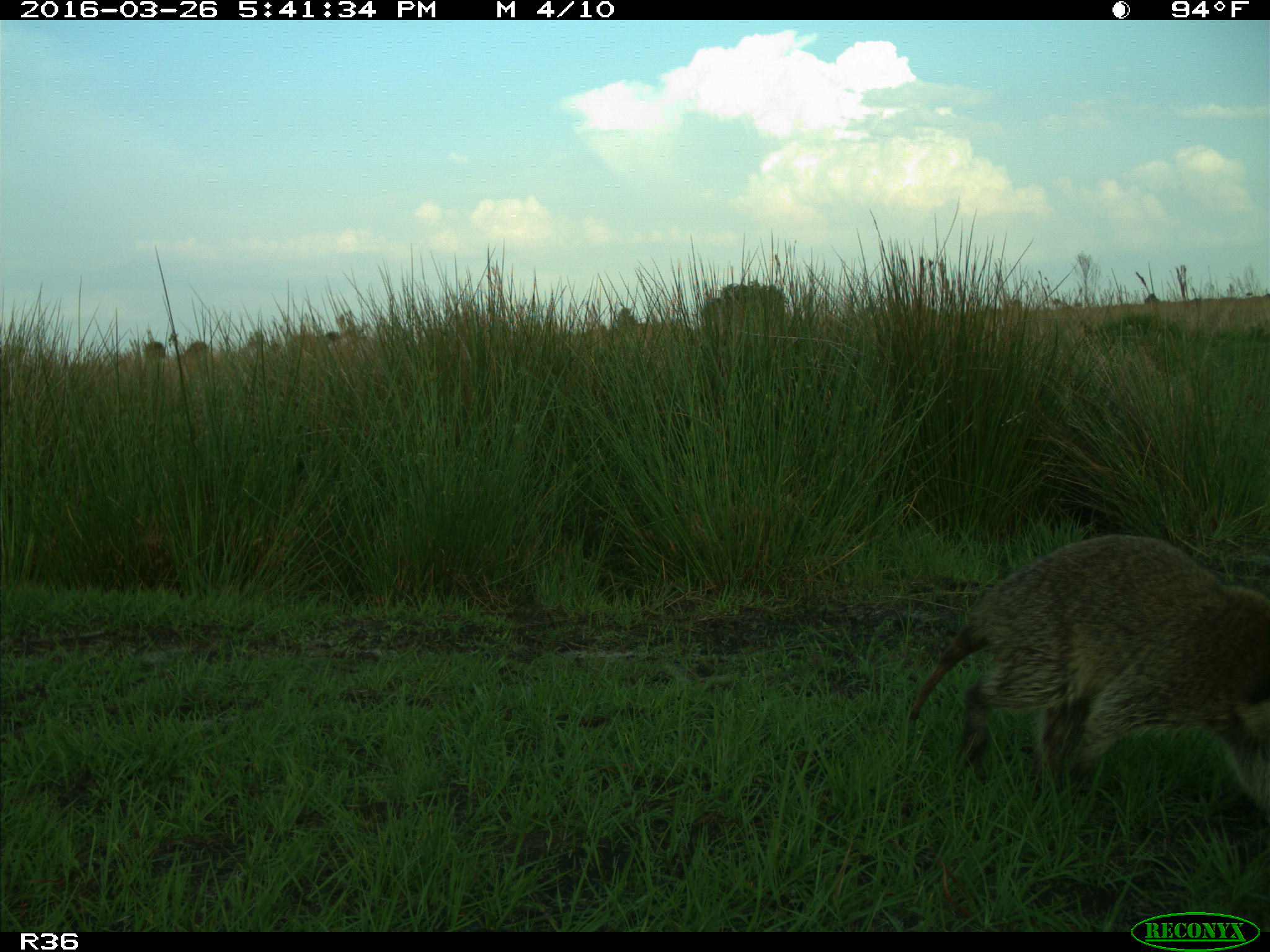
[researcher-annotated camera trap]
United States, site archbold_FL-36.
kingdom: Animalia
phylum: Chordata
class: Mammalia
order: Carnivora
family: Procyonidae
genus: Procyon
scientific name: Procyon lotor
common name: common raccoon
Procyon lotor (common raccoon).